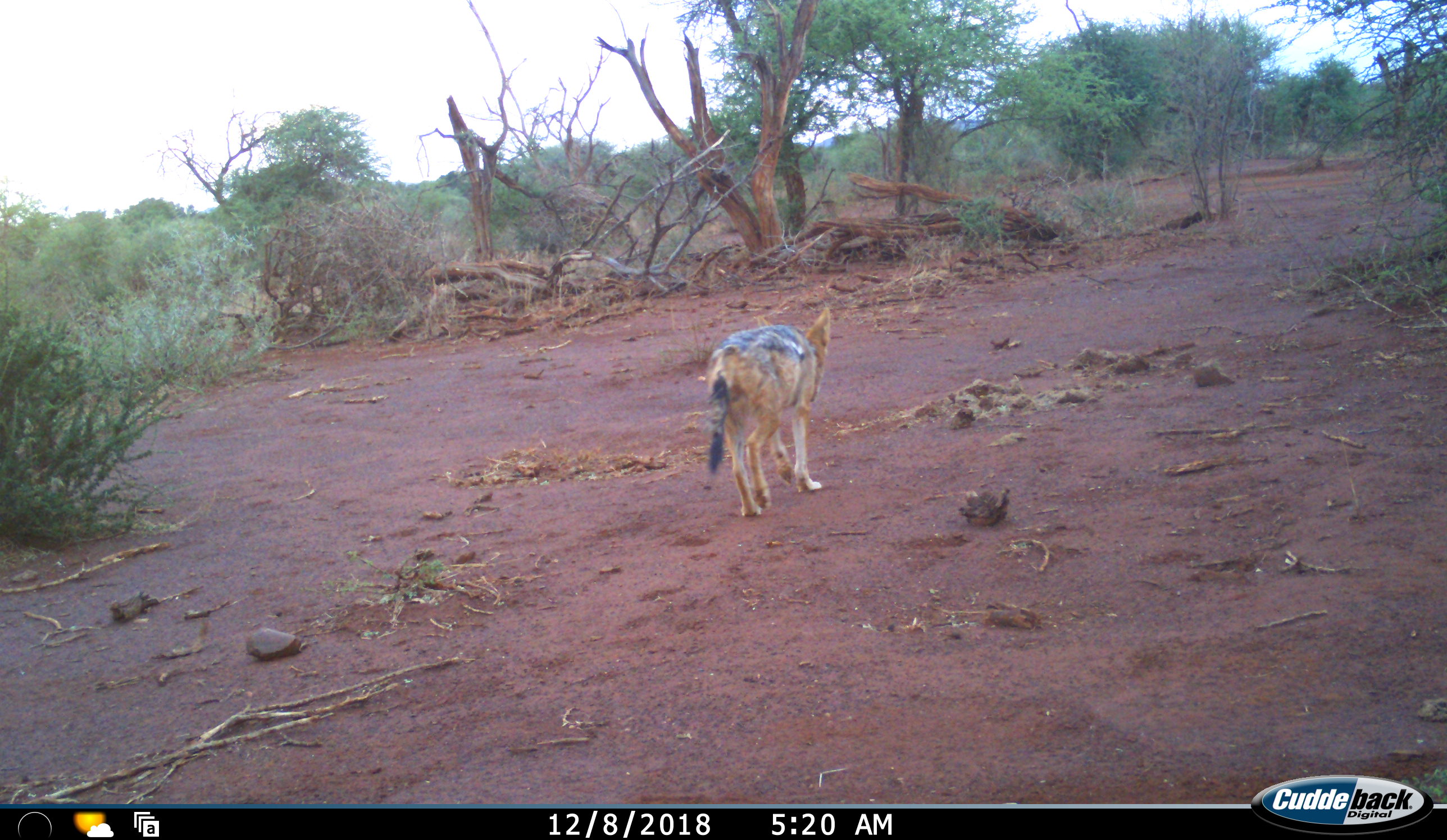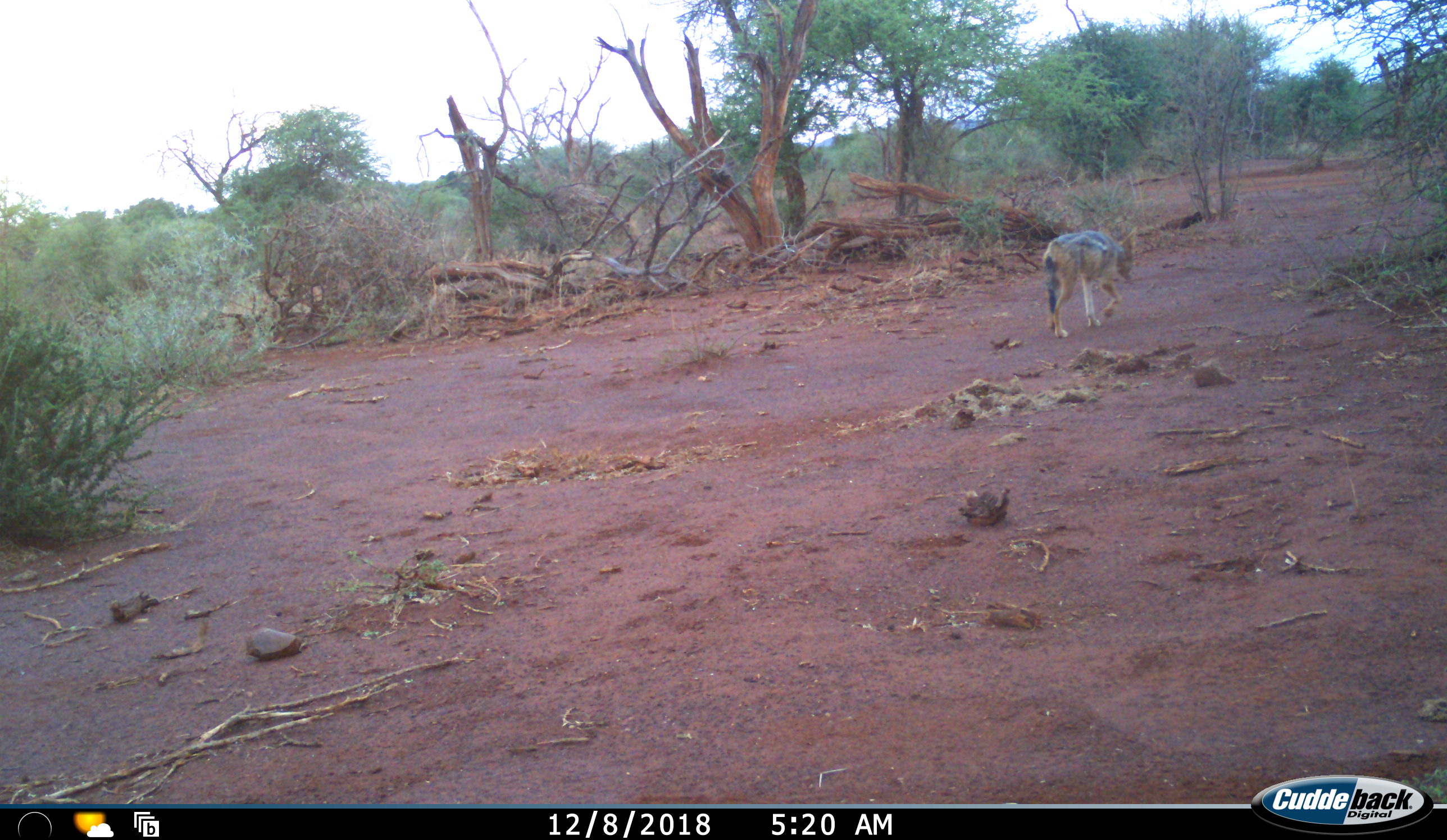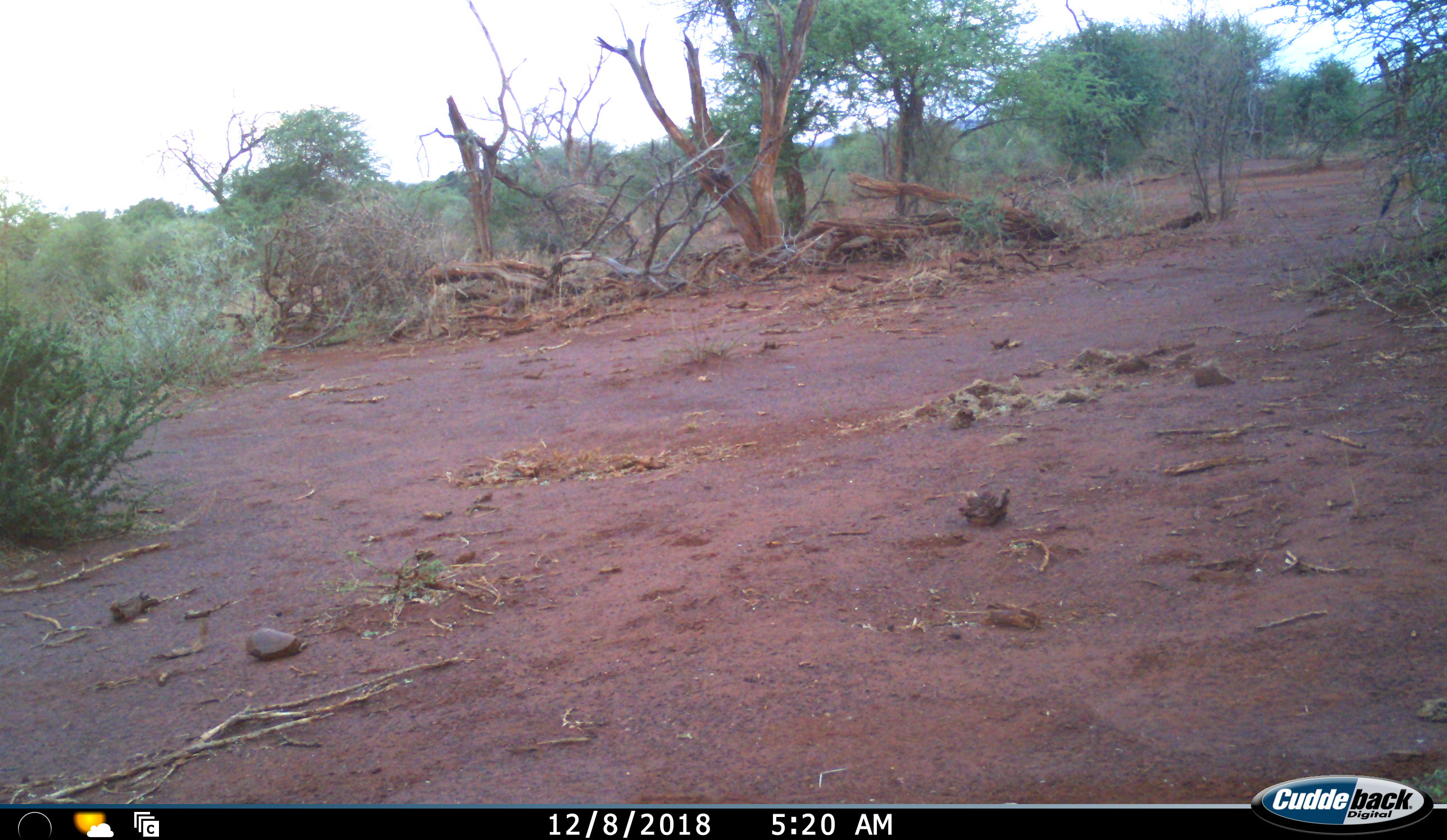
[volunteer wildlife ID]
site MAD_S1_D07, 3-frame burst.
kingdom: Animalia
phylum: Chordata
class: Mammalia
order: Carnivora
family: Canidae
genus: Lupulella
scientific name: Lupulella mesomelas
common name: black-backed jackal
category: jackalblackbacked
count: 1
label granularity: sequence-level